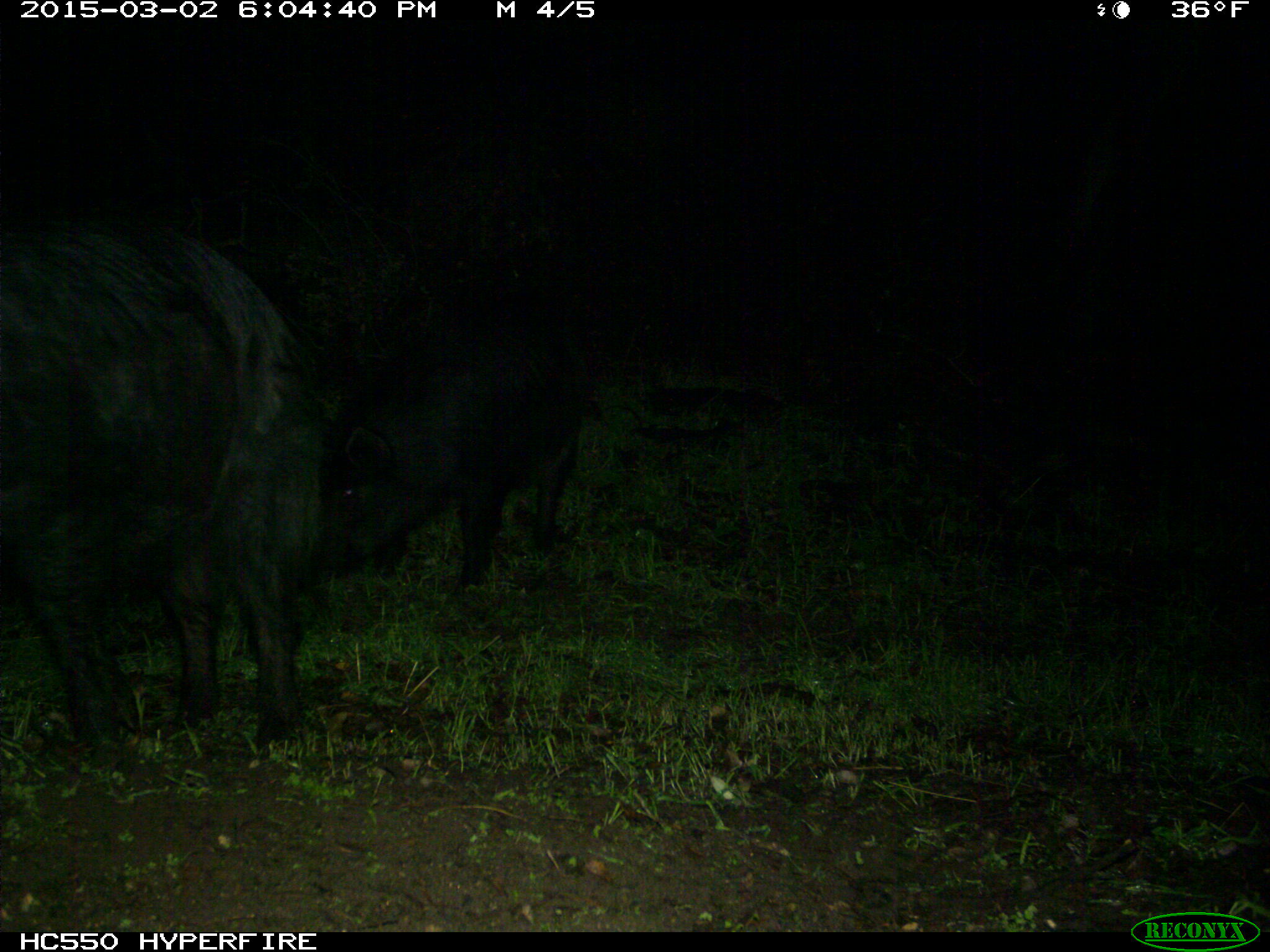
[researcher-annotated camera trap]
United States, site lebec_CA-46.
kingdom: Animalia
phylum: Chordata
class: Mammalia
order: Artiodactyla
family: Suidae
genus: Sus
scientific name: Sus scrofa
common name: wild boar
Sus scrofa (wild boar).